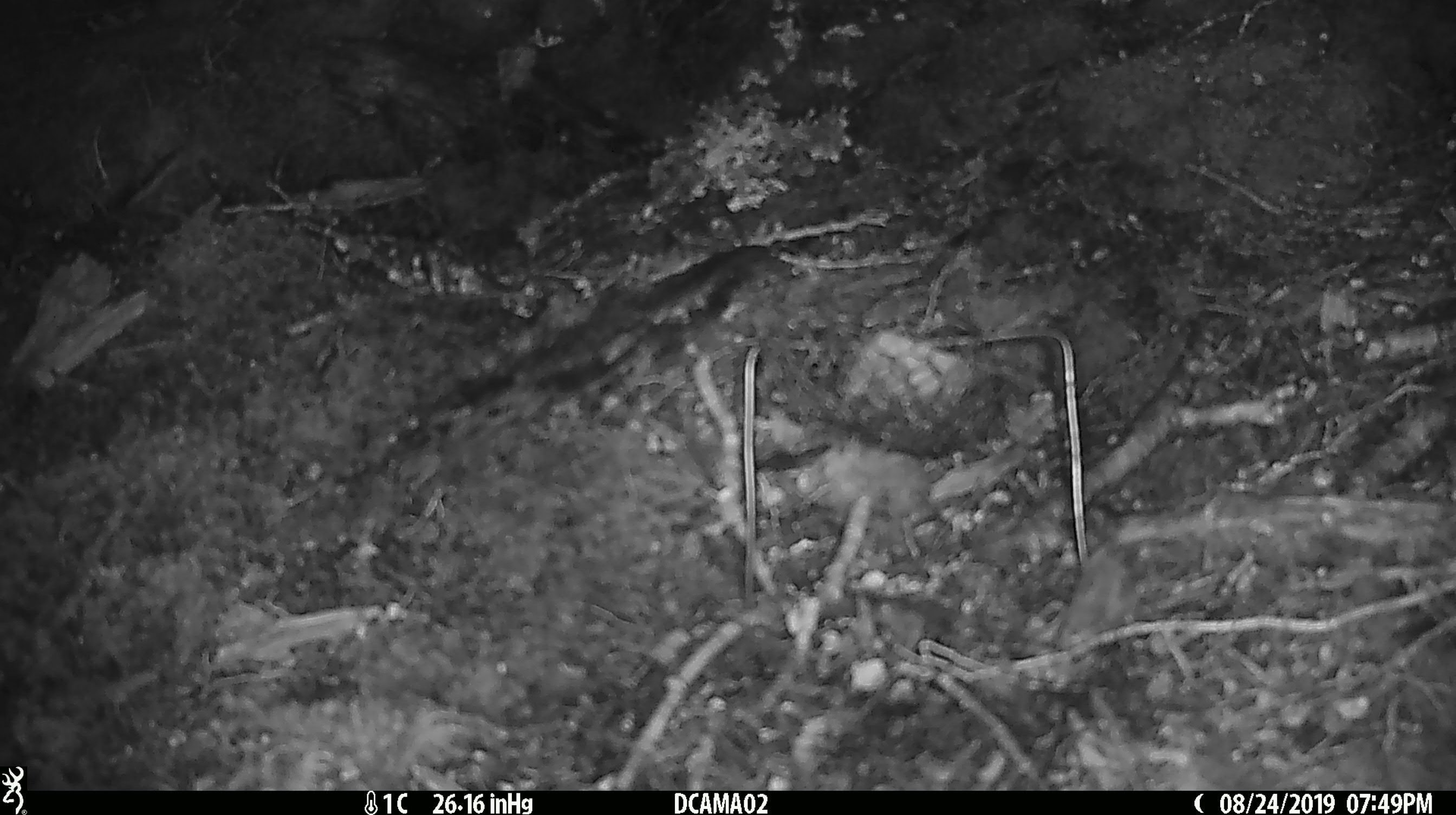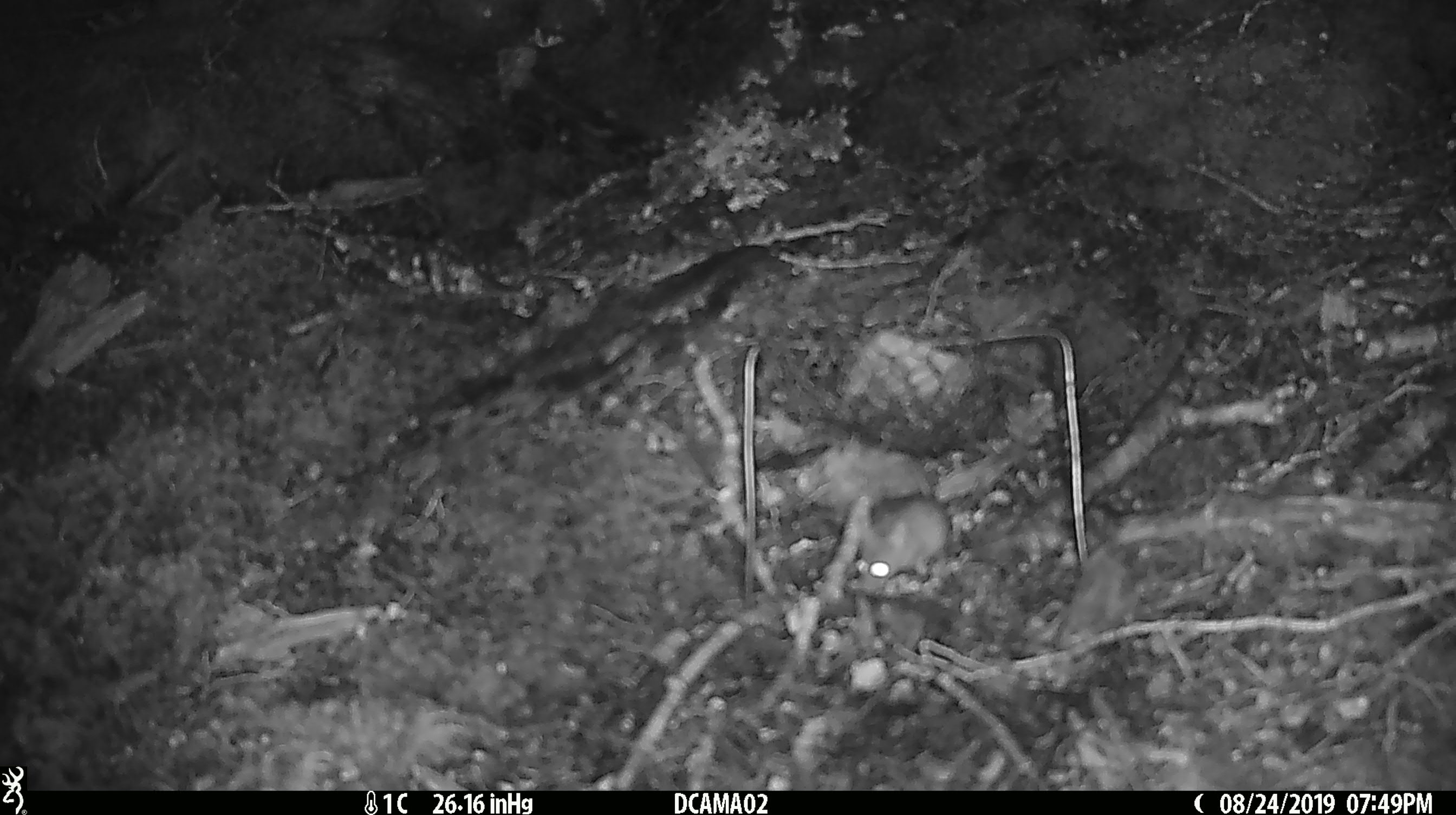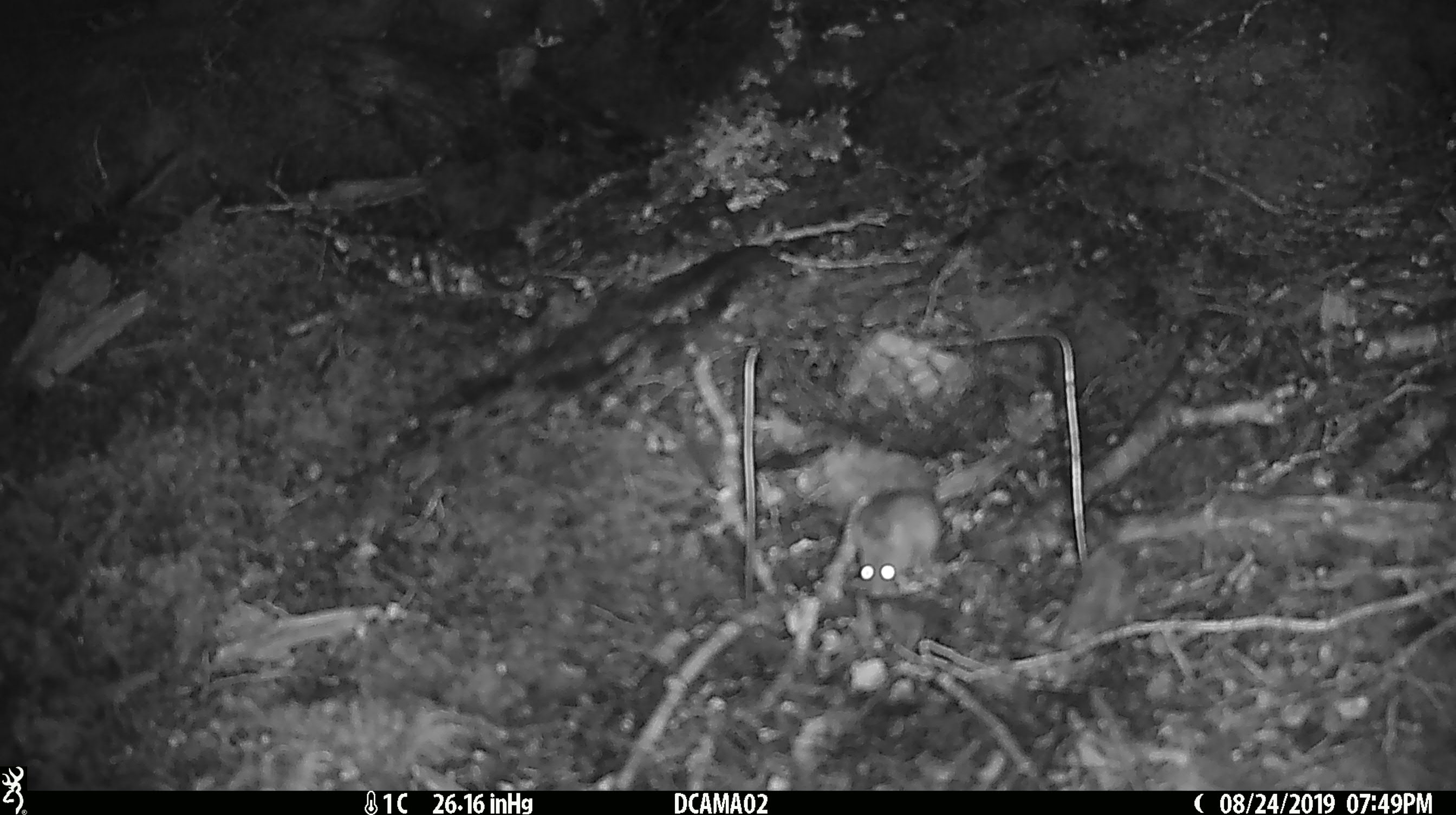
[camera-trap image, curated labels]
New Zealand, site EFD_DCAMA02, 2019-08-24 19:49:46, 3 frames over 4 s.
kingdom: Animalia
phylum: Chordata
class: Mammalia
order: Rodentia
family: Muridae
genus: Mus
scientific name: Mus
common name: mouse